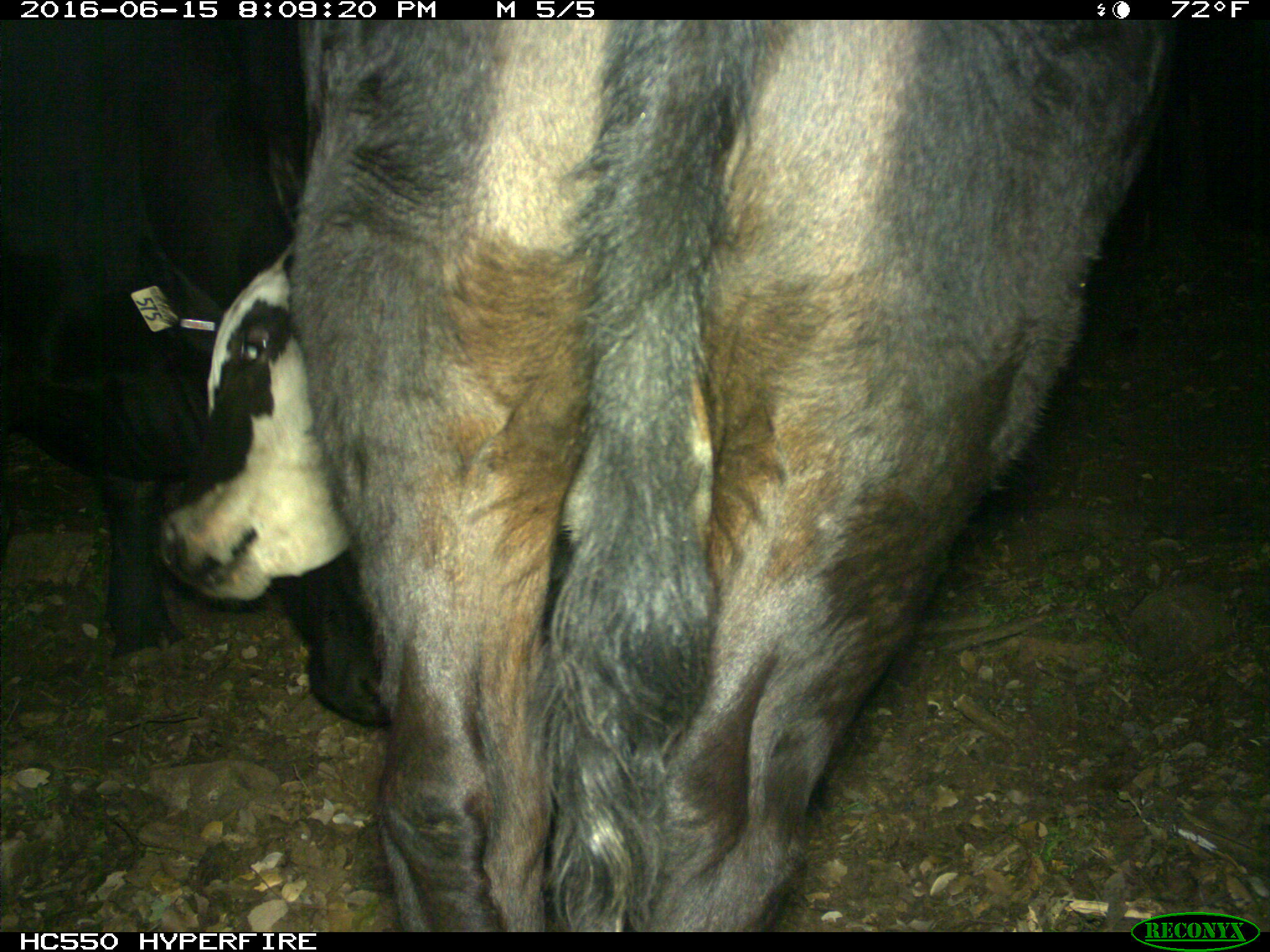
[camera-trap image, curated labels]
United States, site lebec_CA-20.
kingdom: Animalia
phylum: Chordata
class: Mammalia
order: Artiodactyla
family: Bovidae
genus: Bos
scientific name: Bos taurus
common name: domestic cow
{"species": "Bos taurus (domestic cow)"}